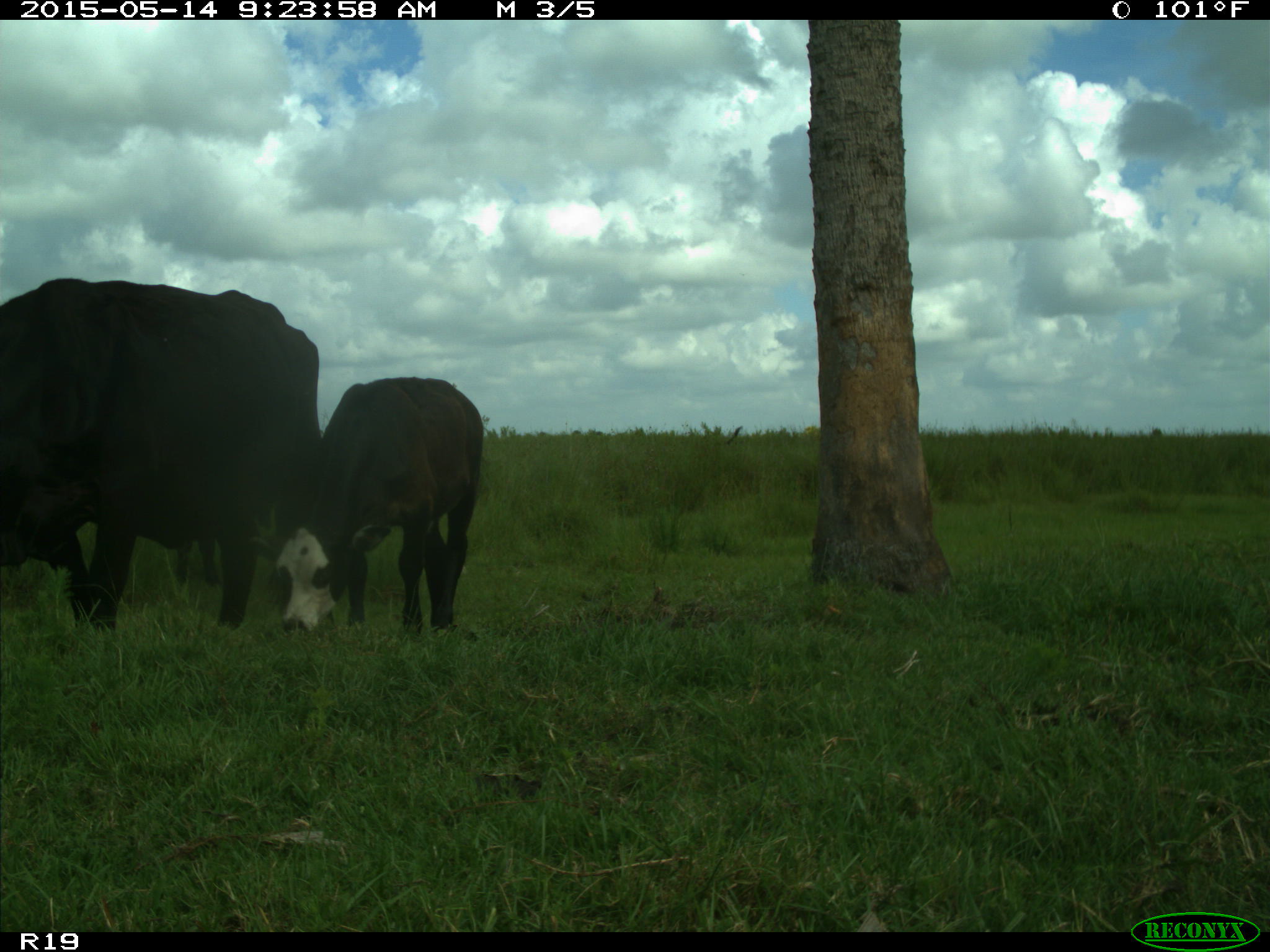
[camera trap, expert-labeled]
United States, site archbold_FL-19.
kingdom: Animalia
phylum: Chordata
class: Mammalia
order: Artiodactyla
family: Bovidae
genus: Bos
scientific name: Bos taurus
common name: domestic cow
Bos taurus (domestic cow).